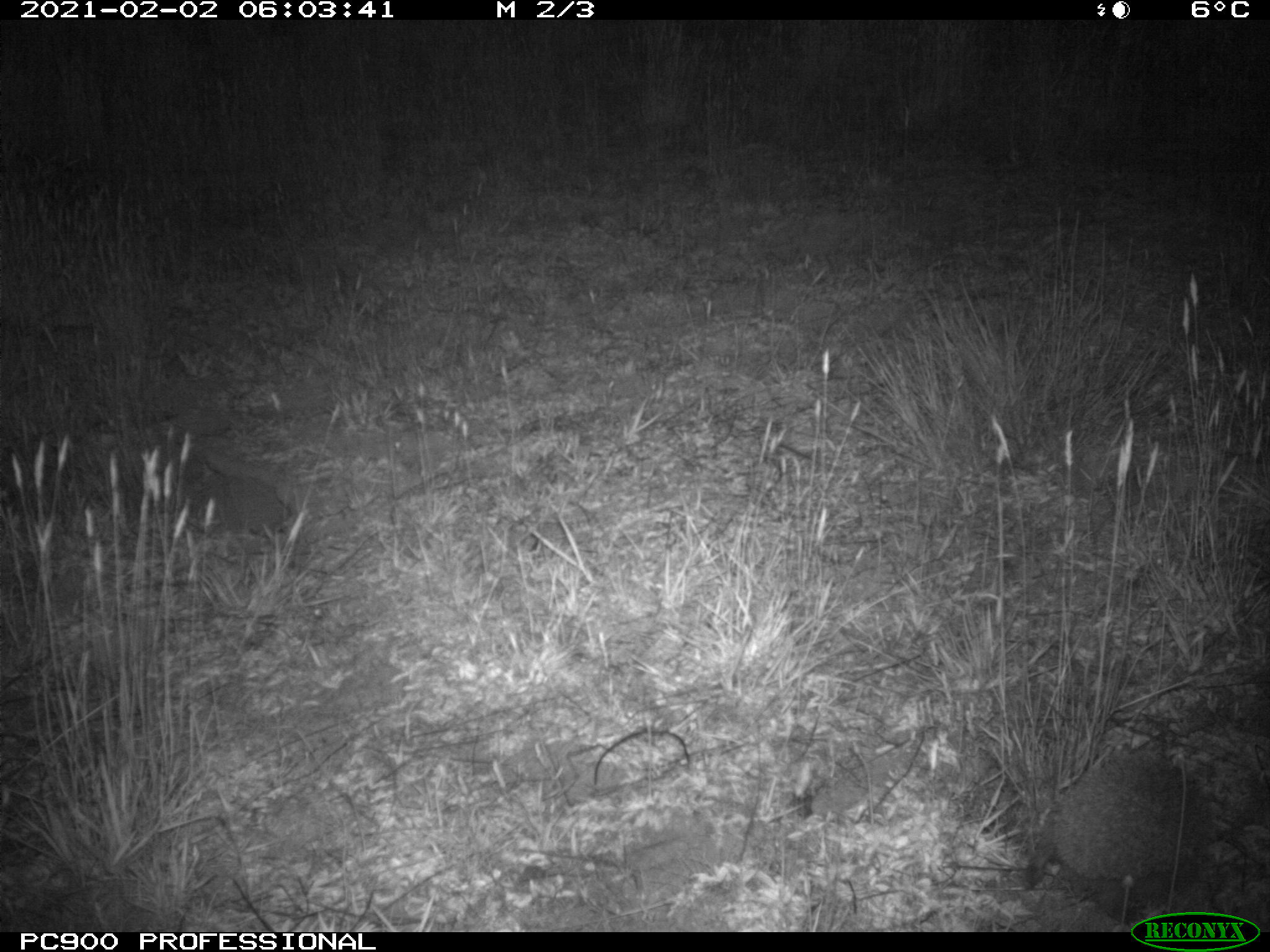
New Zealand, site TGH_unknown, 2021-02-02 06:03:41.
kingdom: Animalia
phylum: Chordata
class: Mammalia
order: Eulipotyphla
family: Erinaceidae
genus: Erinaceus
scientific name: Erinaceus europaeus europaeus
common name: european hedgehog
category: hedgehog